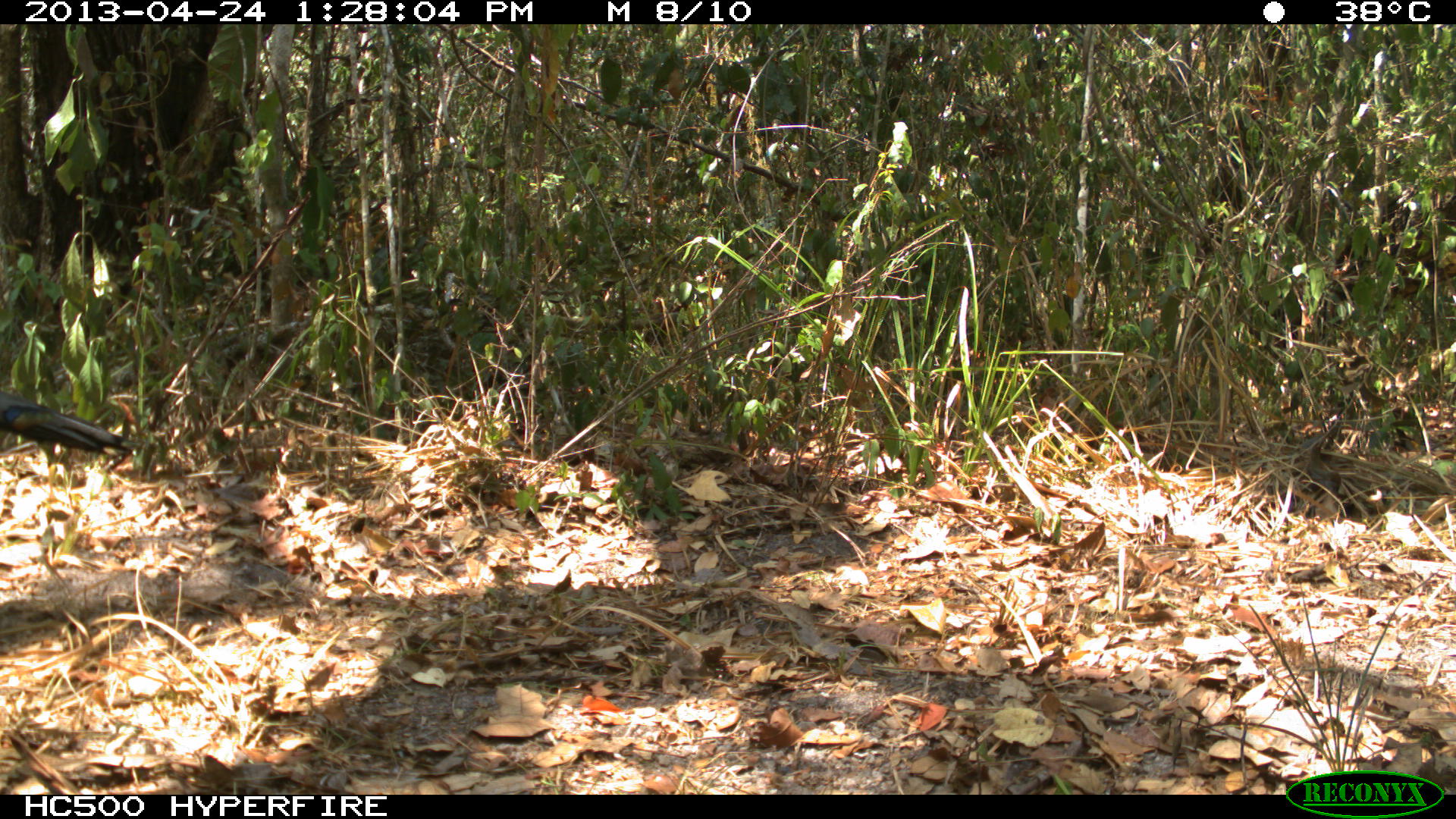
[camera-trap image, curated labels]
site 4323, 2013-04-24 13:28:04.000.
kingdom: Animalia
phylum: Chordata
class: Aves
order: Galliformes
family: Phasianidae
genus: Meleagris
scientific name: Meleagris ocellata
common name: ocellated turkey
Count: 1.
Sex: male.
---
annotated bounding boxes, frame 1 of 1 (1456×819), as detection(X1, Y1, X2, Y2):
meleagris ocellata: detection(0, 392, 134, 500)